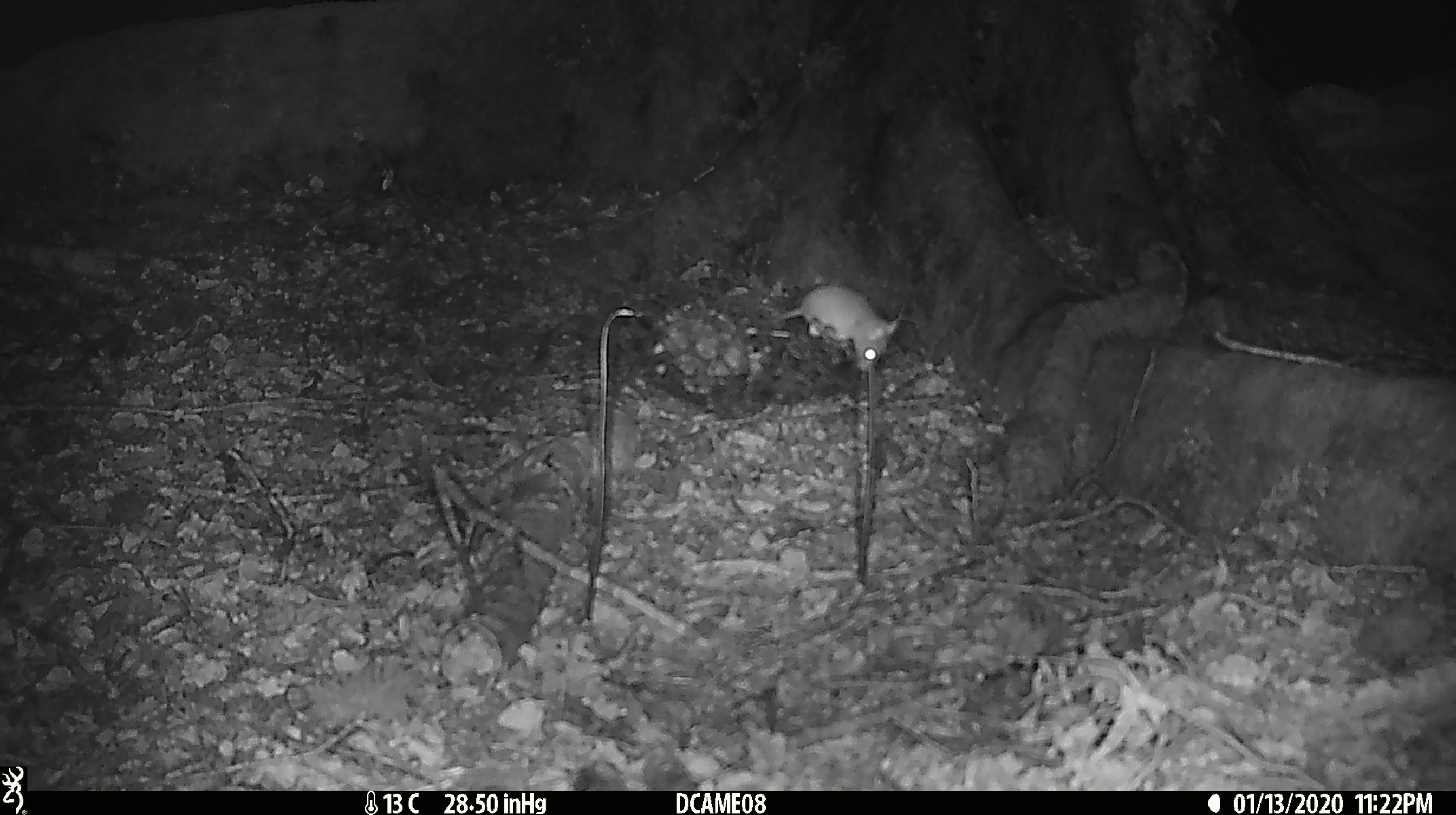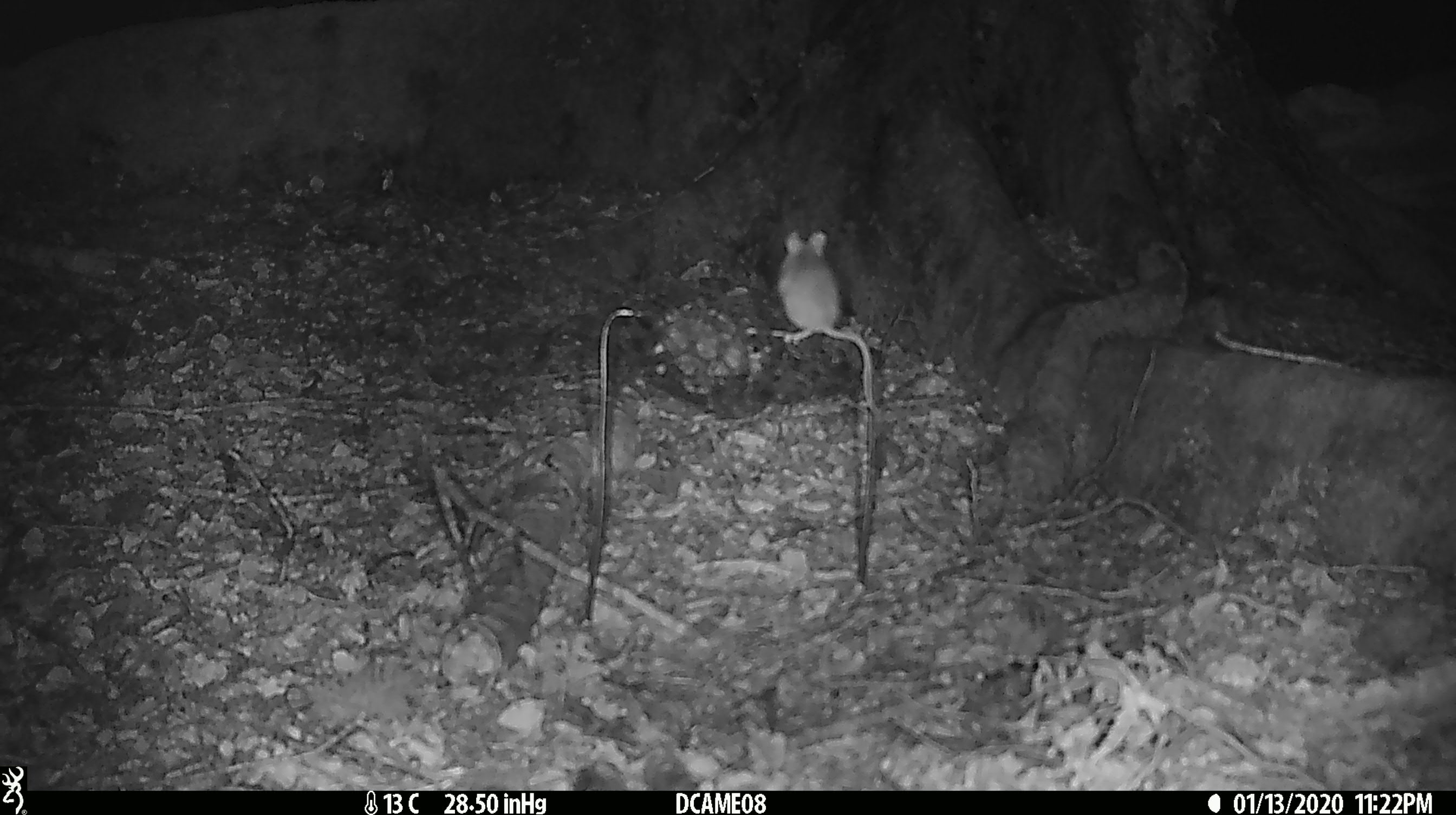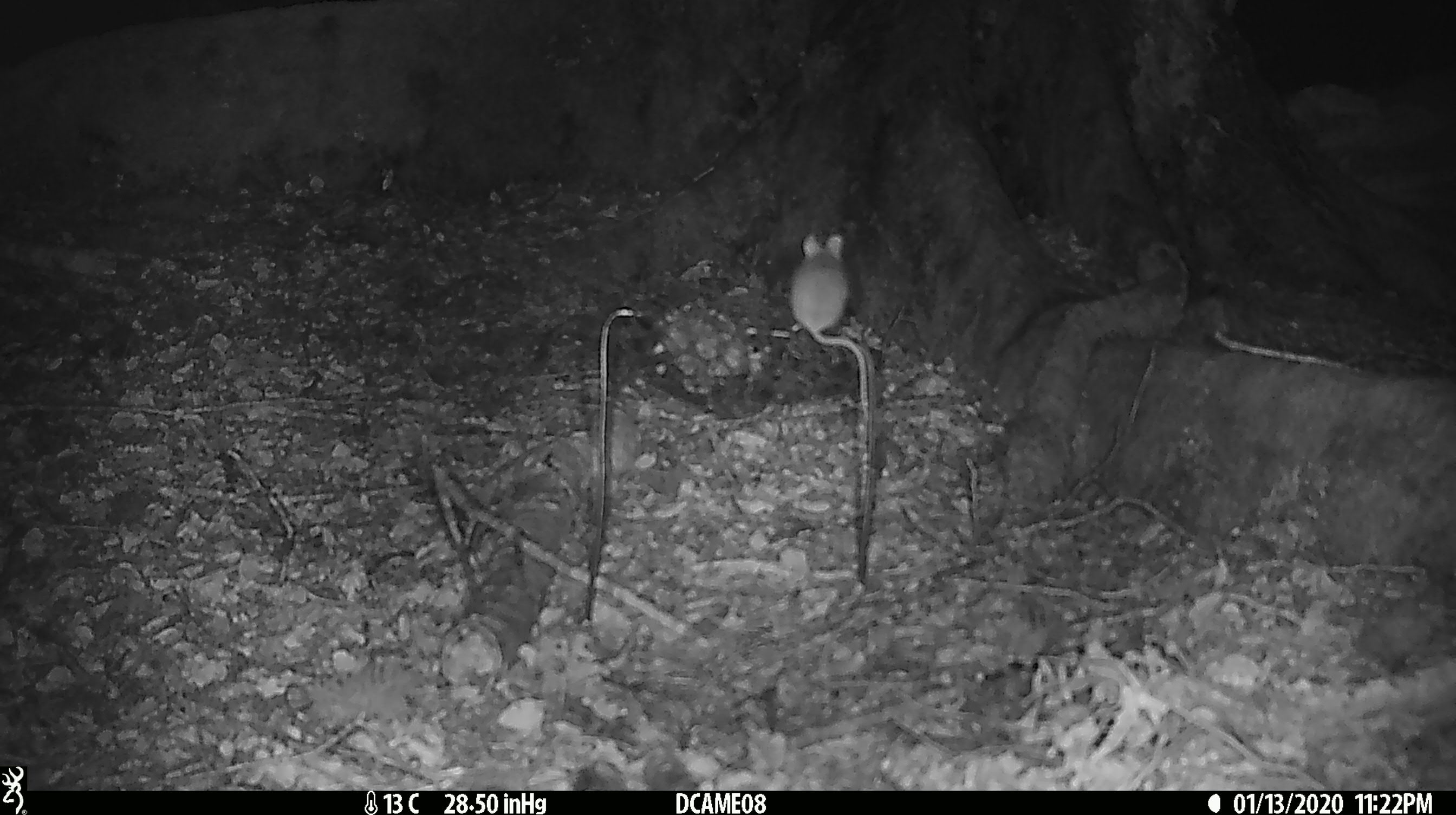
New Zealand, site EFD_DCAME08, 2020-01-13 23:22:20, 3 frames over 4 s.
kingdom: Animalia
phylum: Chordata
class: Mammalia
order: Rodentia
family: Muridae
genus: Mus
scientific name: Mus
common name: mouse